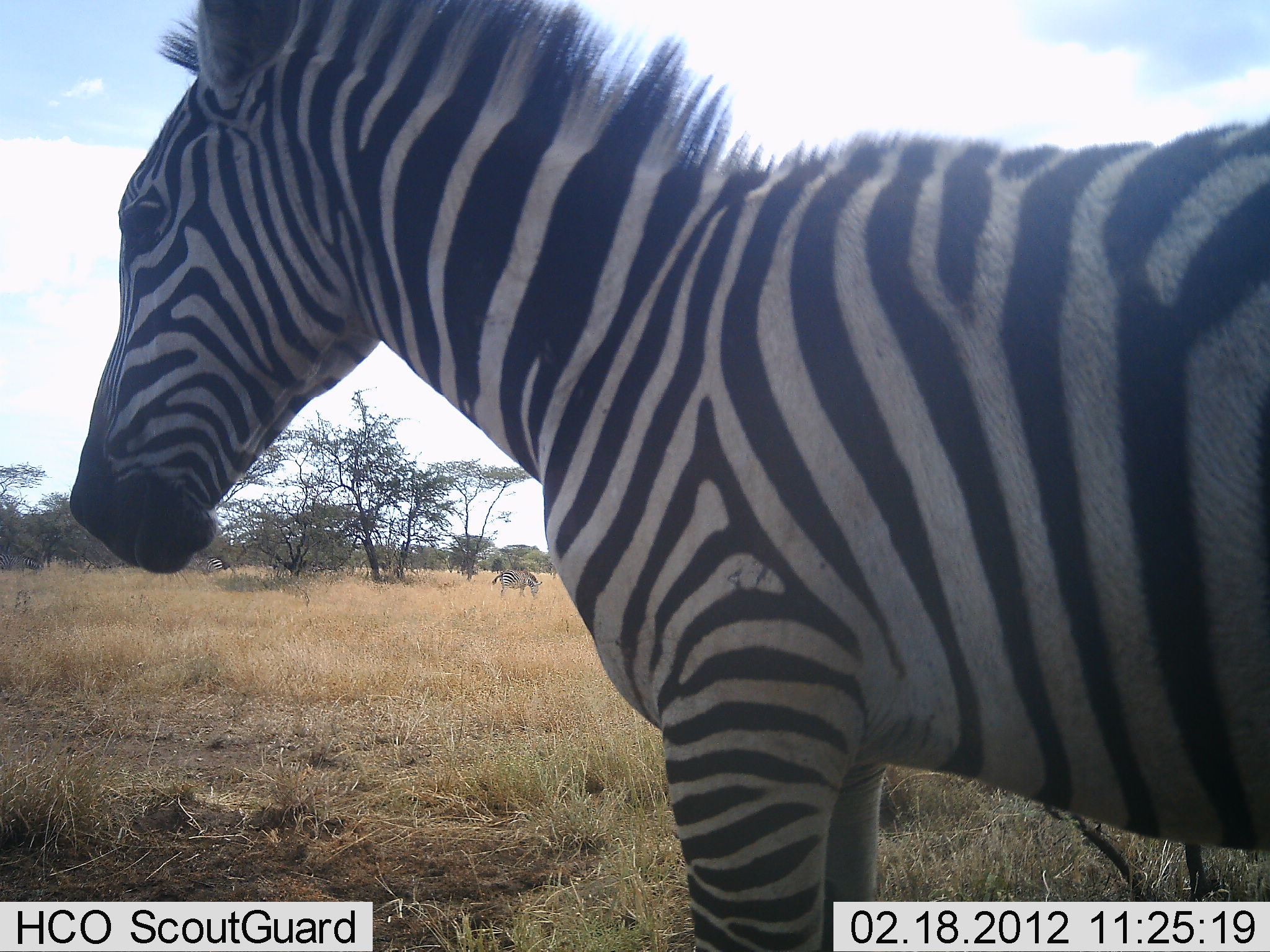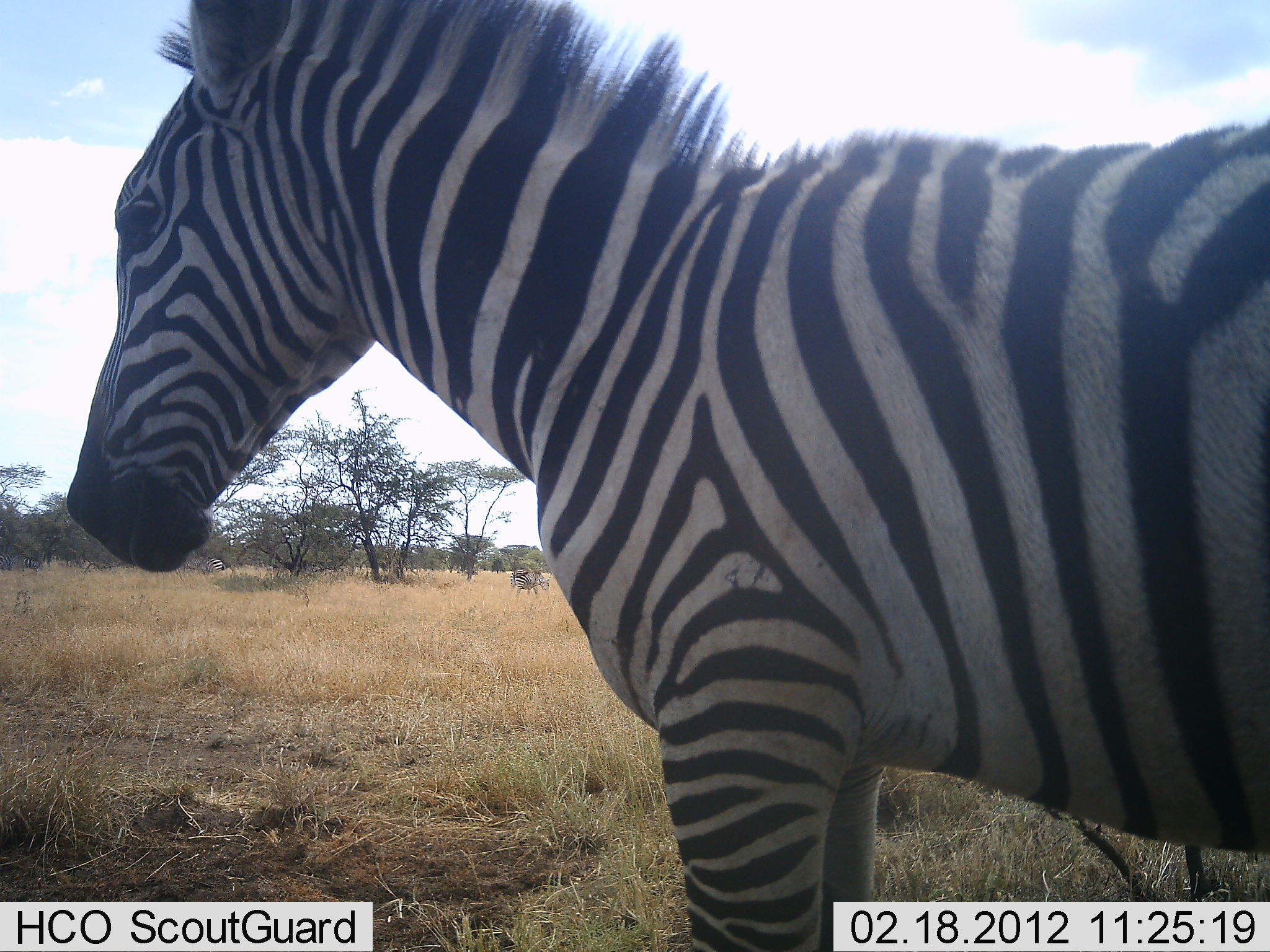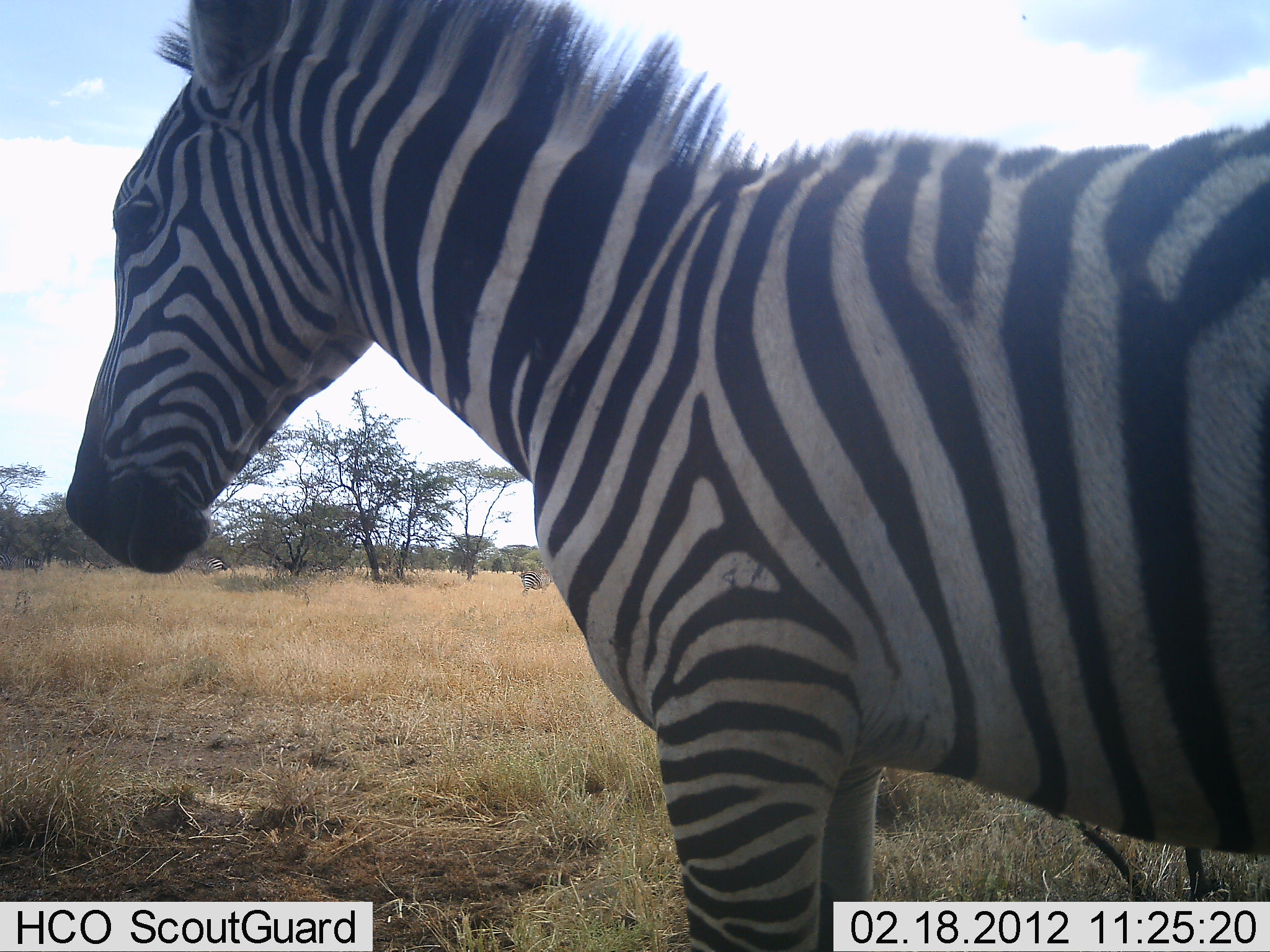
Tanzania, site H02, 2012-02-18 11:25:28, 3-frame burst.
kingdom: Animalia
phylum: Chordata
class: Mammalia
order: Perissodactyla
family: Equidae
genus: Equus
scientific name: Equus quagga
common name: plains zebra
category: zebra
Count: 2.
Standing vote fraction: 100%.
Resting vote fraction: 5%.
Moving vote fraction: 32%.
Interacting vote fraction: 0%.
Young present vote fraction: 0%.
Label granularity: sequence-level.